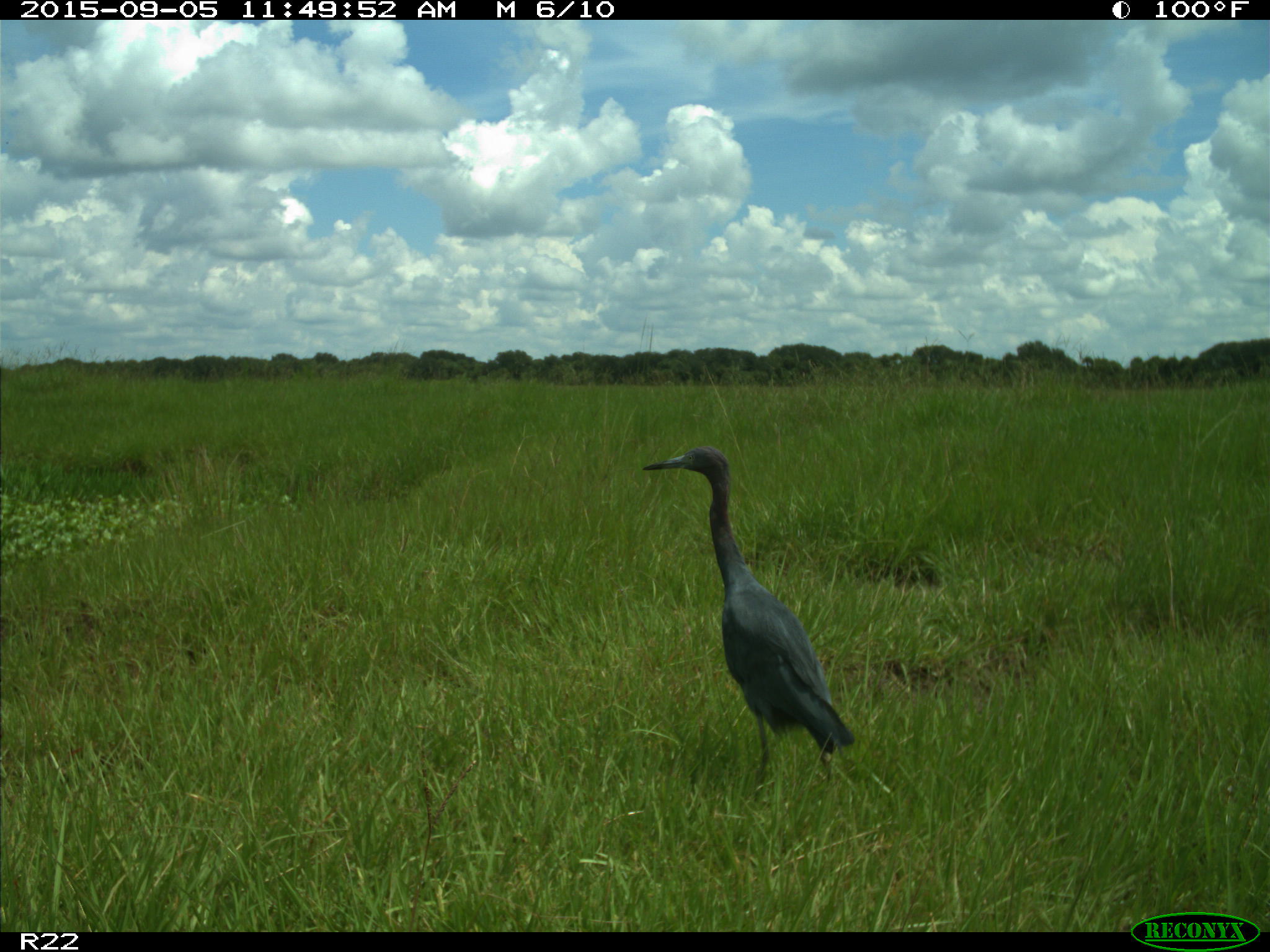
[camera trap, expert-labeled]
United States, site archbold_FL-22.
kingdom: Animalia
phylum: Chordata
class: Aves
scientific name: Aves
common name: birds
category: unidentified bird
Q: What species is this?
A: Unidentified bird (birds) (Aves).